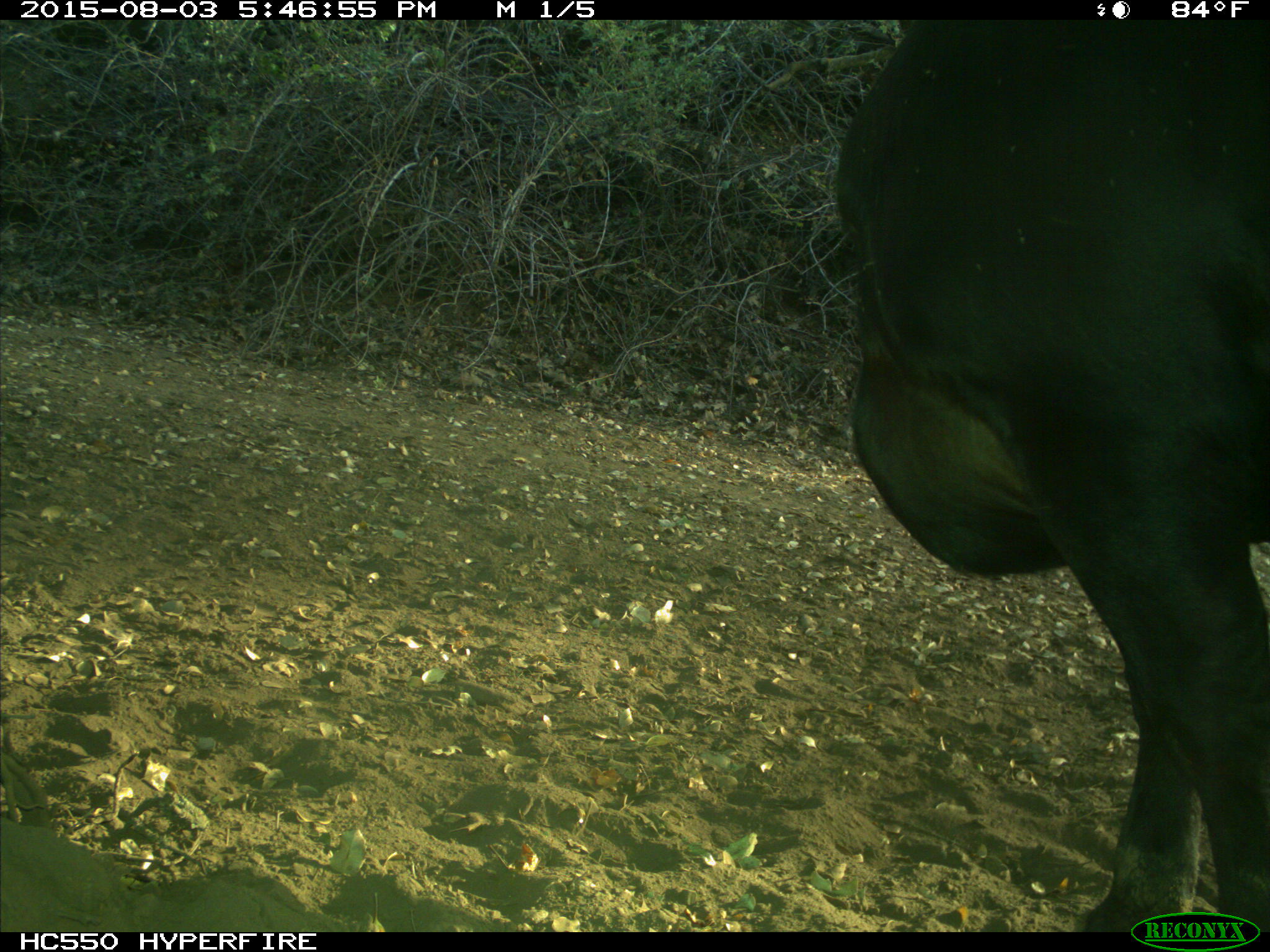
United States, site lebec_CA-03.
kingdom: Animalia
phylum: Chordata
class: Mammalia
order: Artiodactyla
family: Bovidae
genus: Bos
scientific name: Bos taurus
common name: domestic cow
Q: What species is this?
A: Bos taurus (domestic cow).